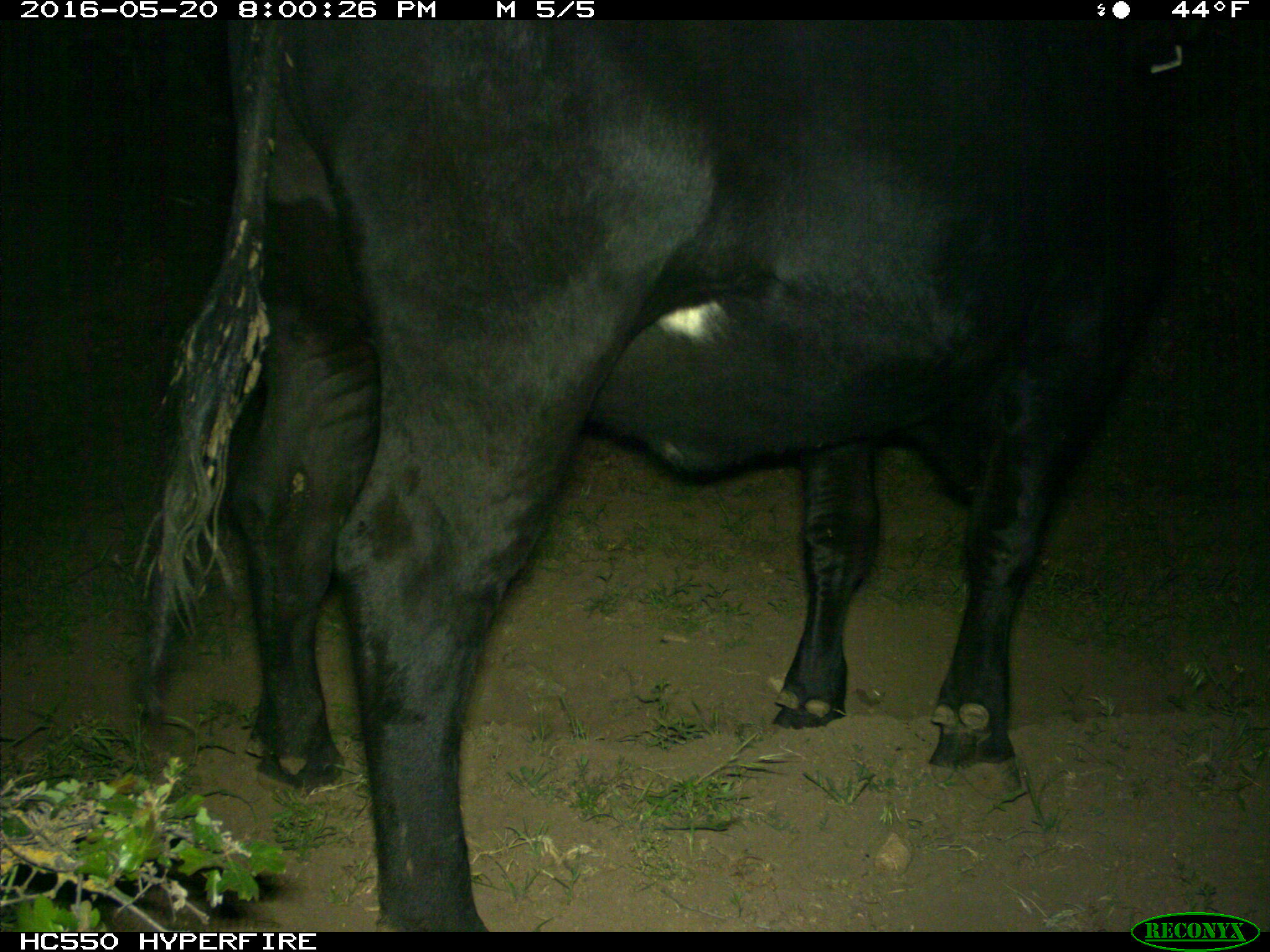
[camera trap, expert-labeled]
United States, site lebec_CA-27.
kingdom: Animalia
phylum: Chordata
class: Mammalia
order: Artiodactyla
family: Bovidae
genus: Bos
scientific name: Bos taurus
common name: domestic cow